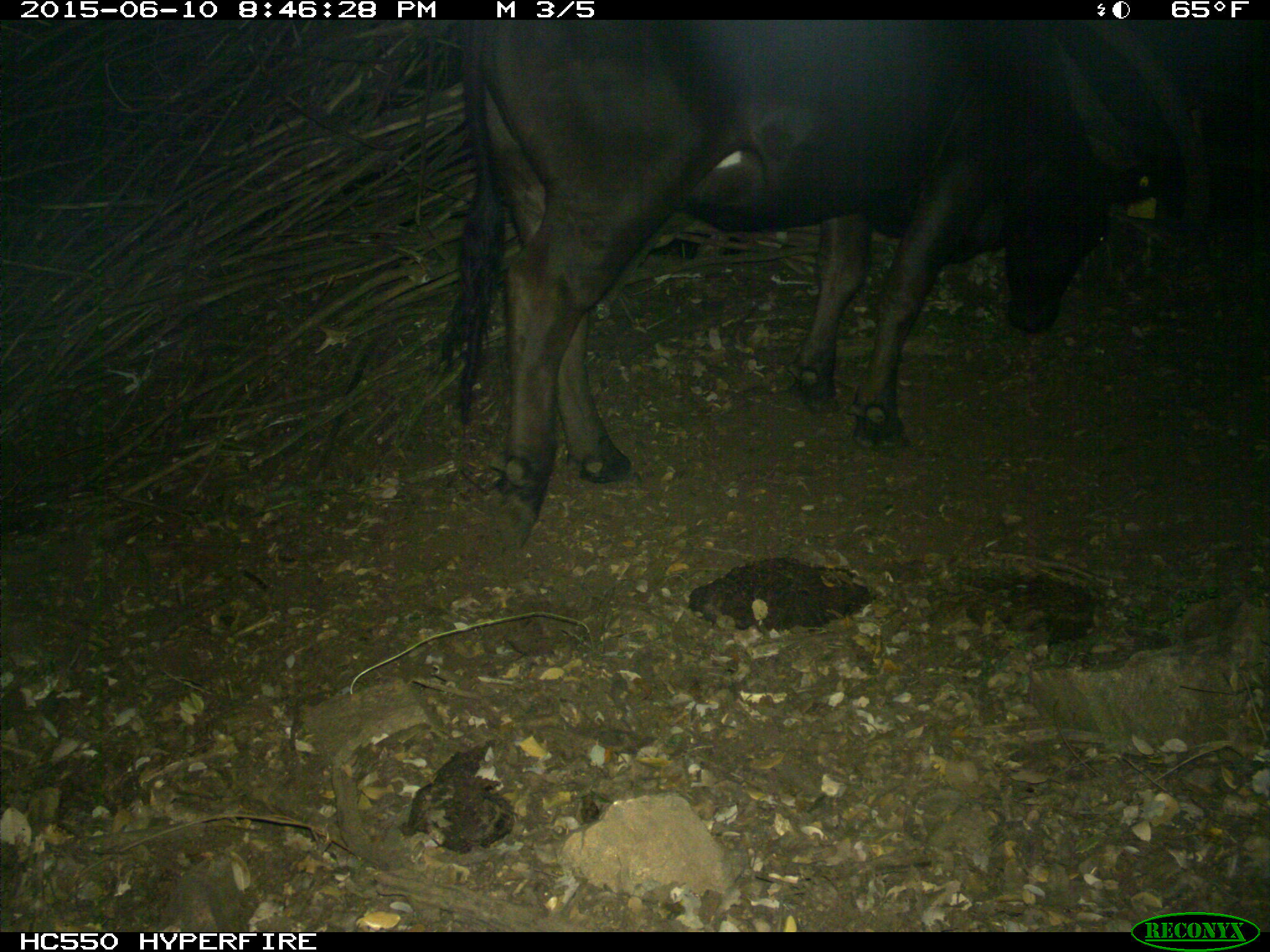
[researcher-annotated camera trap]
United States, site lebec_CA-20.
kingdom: Animalia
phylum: Chordata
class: Mammalia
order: Artiodactyla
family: Bovidae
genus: Bos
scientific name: Bos taurus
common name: domestic cow